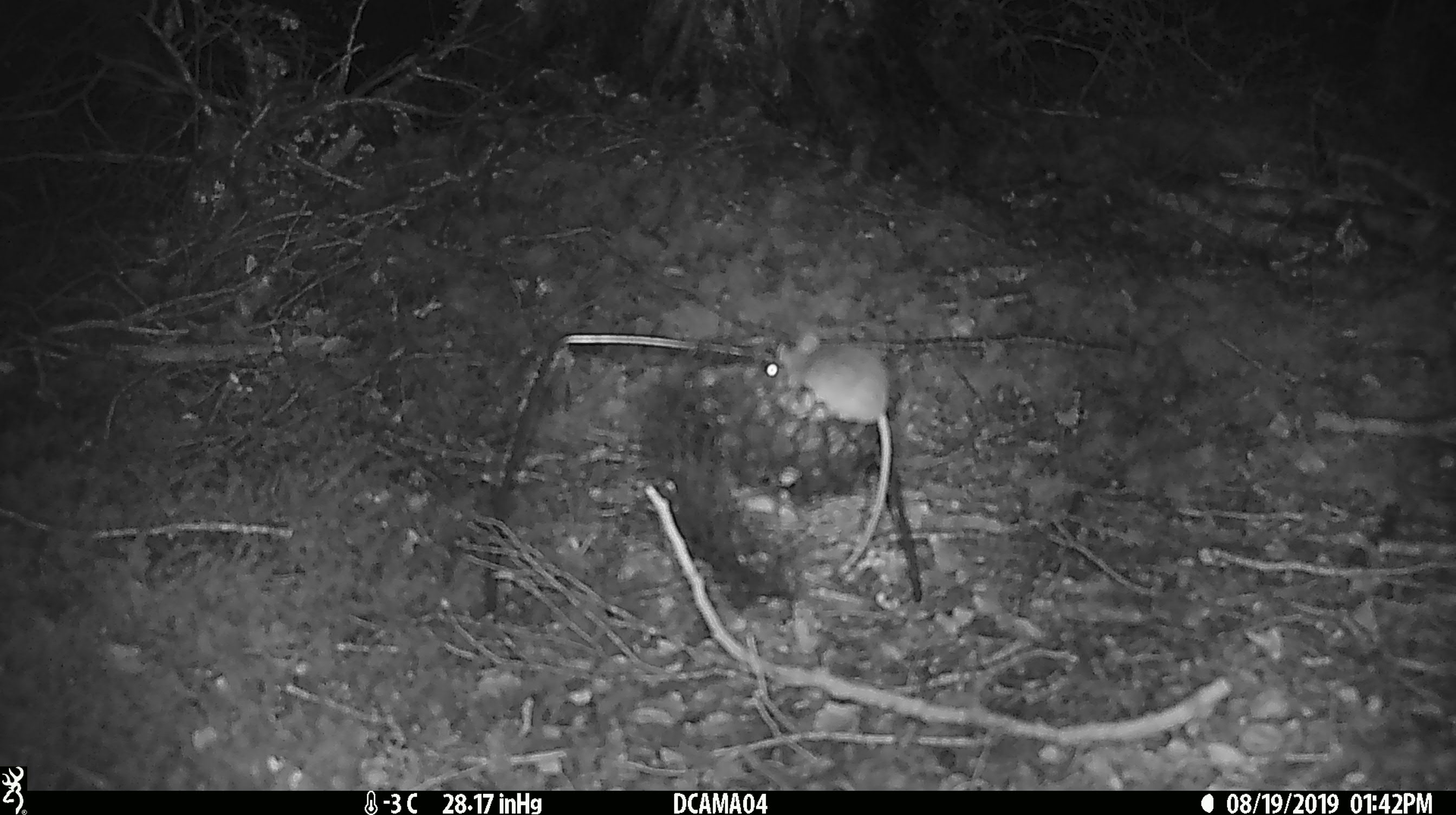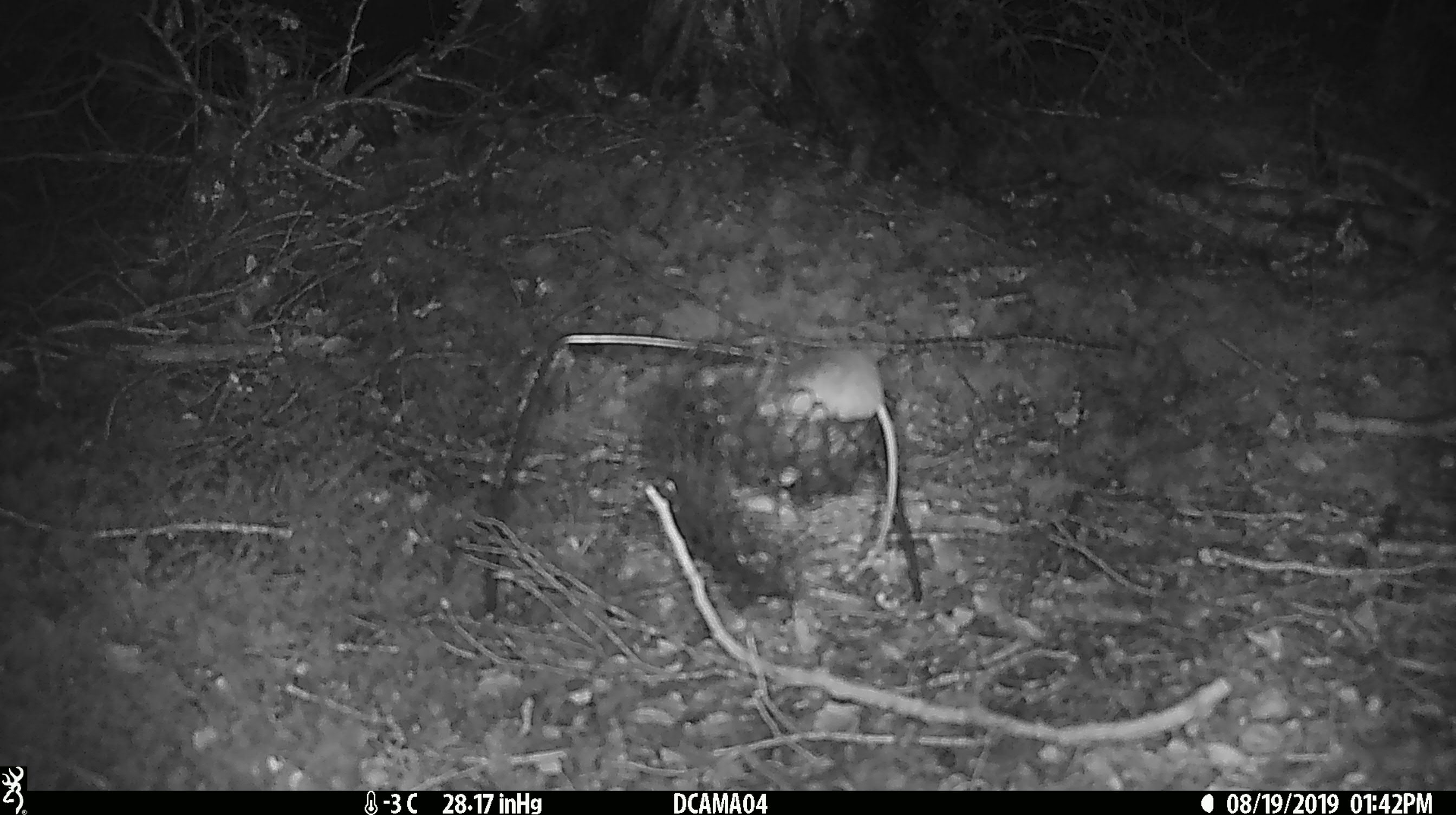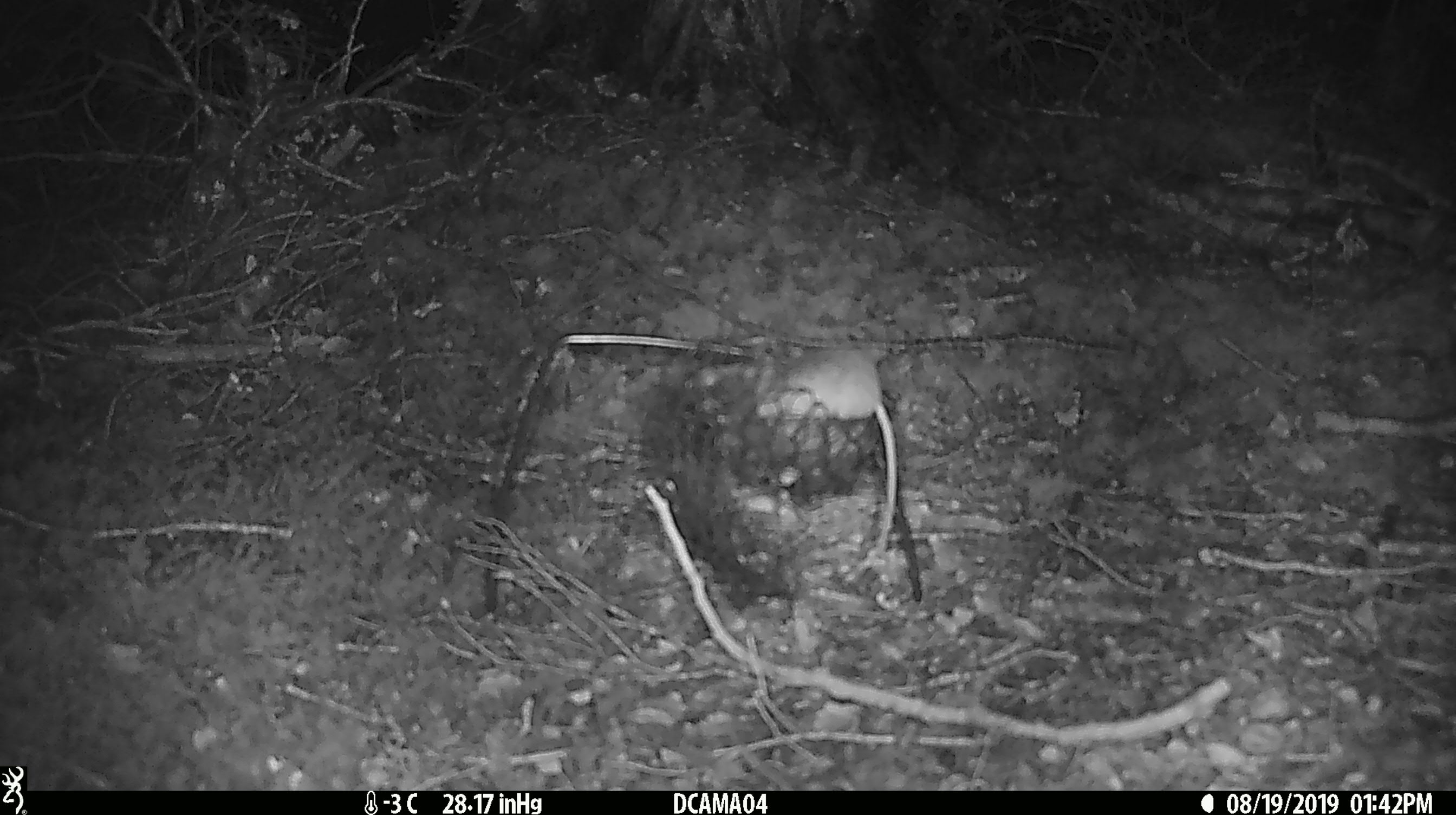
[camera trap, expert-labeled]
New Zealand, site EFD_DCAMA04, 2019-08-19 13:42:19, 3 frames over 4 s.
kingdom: Animalia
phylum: Chordata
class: Mammalia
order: Rodentia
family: Muridae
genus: Mus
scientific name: Mus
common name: mouse